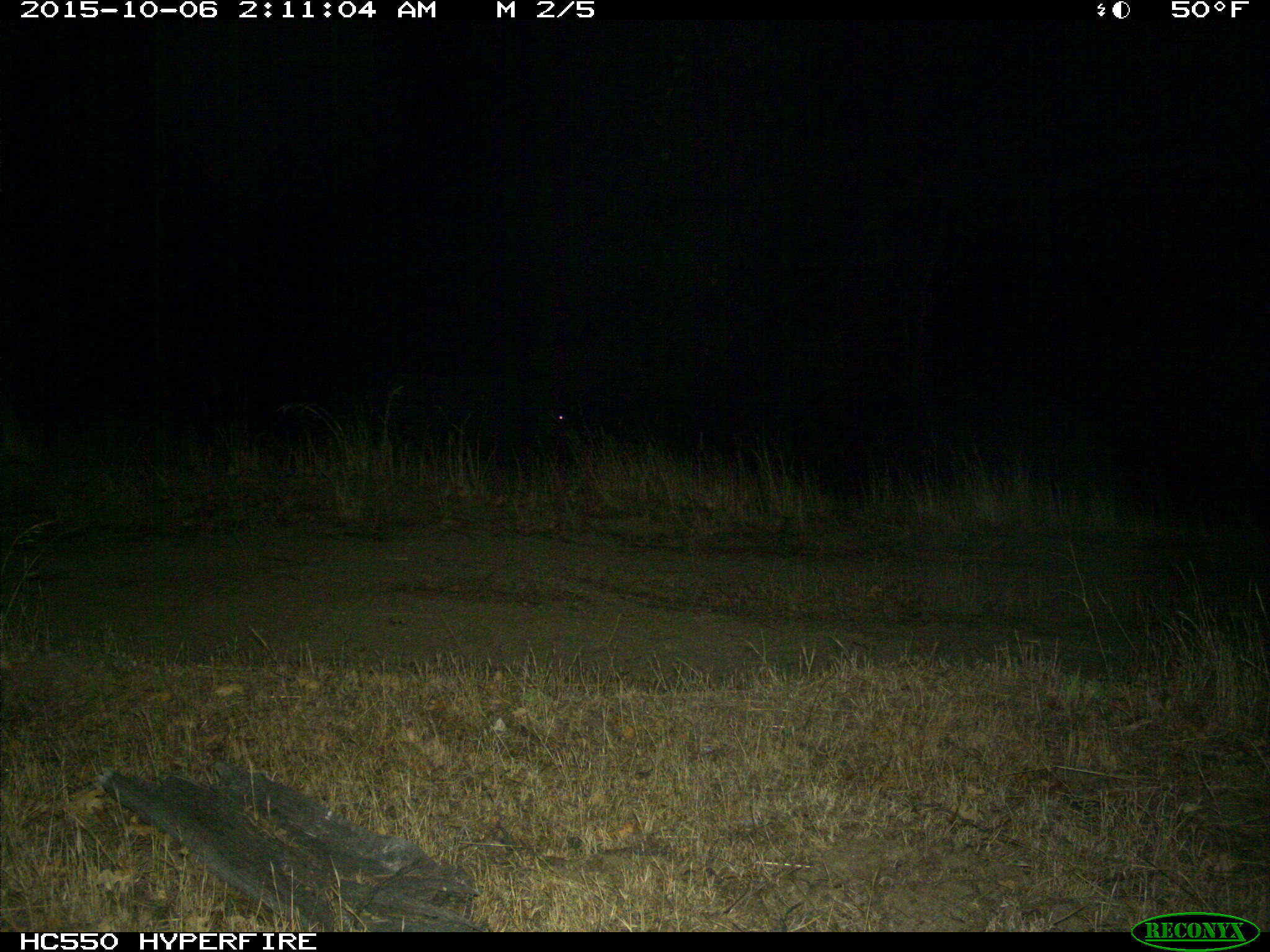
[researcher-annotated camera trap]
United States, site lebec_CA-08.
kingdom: Animalia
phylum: Chordata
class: Mammalia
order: Artiodactyla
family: Suidae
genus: Sus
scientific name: Sus scrofa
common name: wild boar